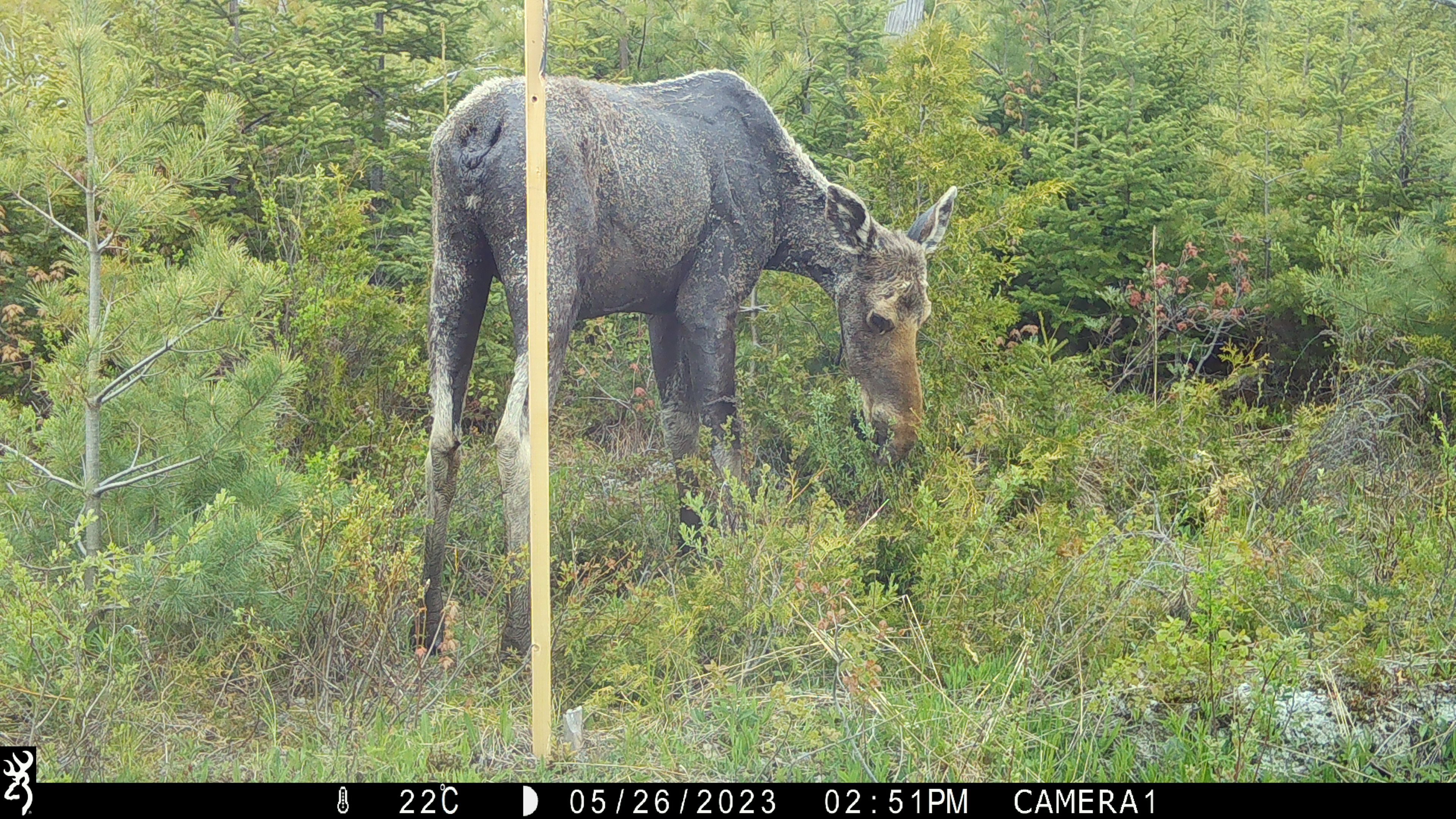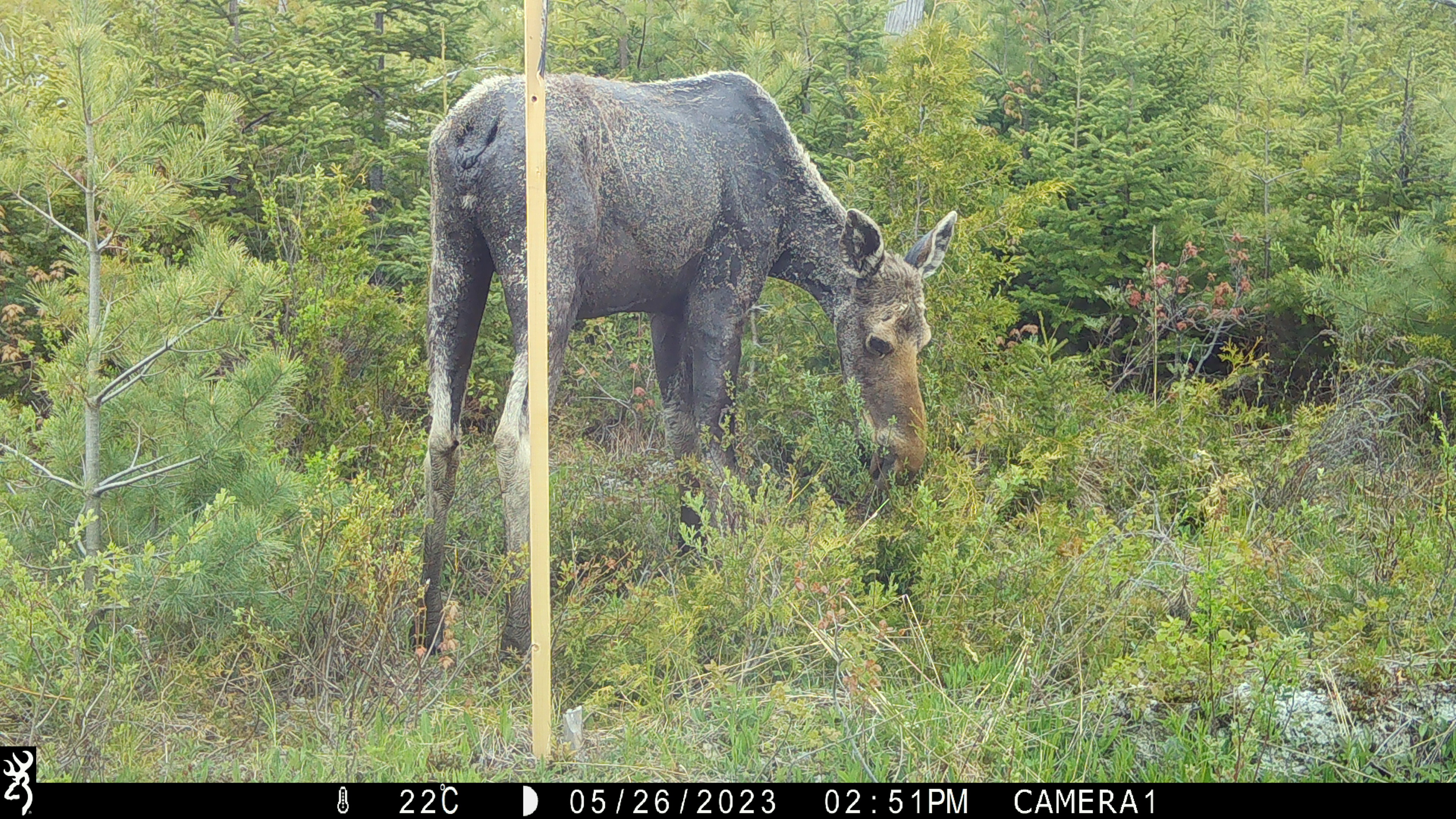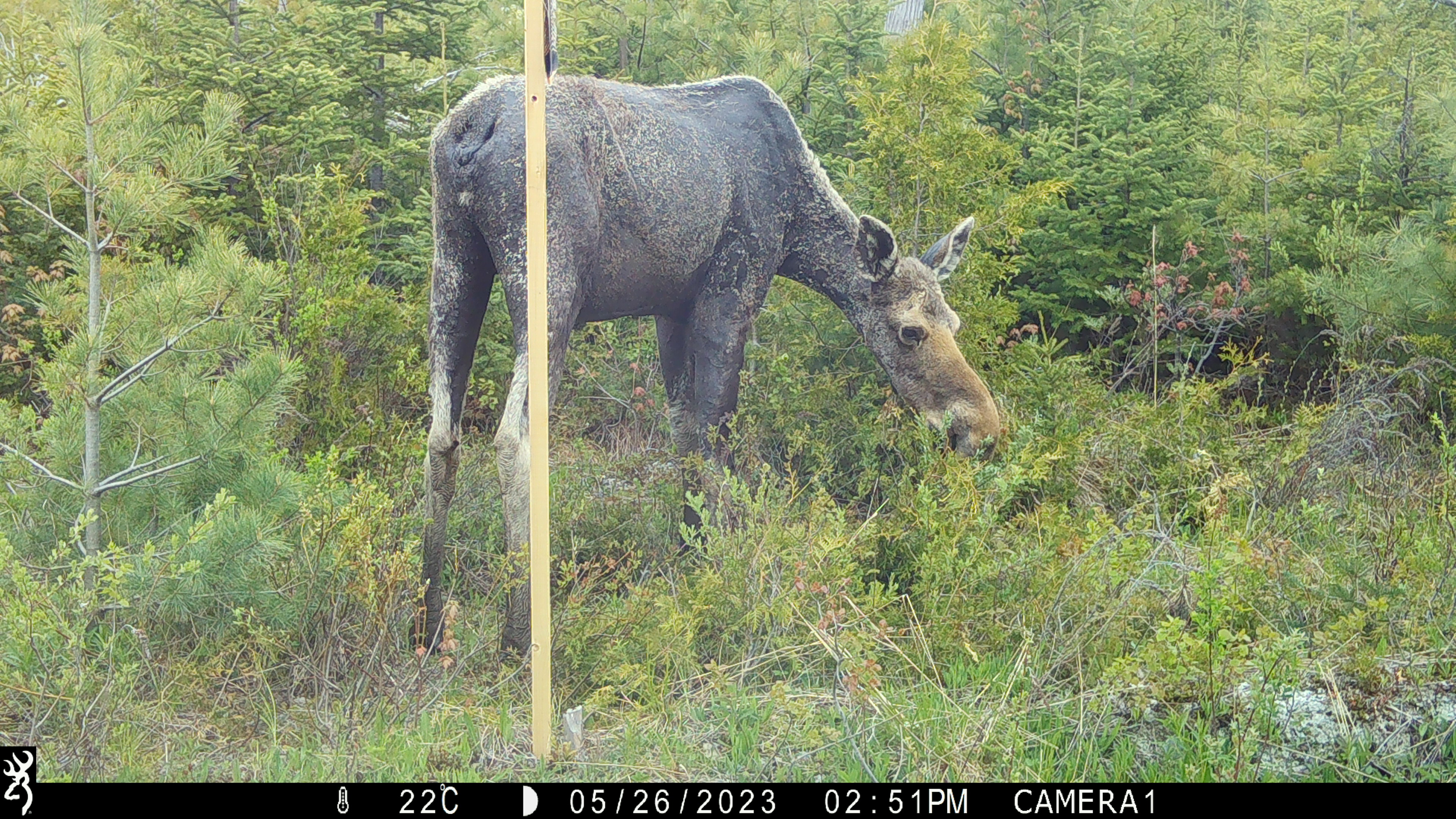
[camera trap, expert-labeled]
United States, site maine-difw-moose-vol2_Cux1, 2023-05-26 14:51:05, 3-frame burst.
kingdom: Animalia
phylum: Chordata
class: Mammalia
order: Artiodactyla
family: Cervidae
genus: Alces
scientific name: Alces alces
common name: moose